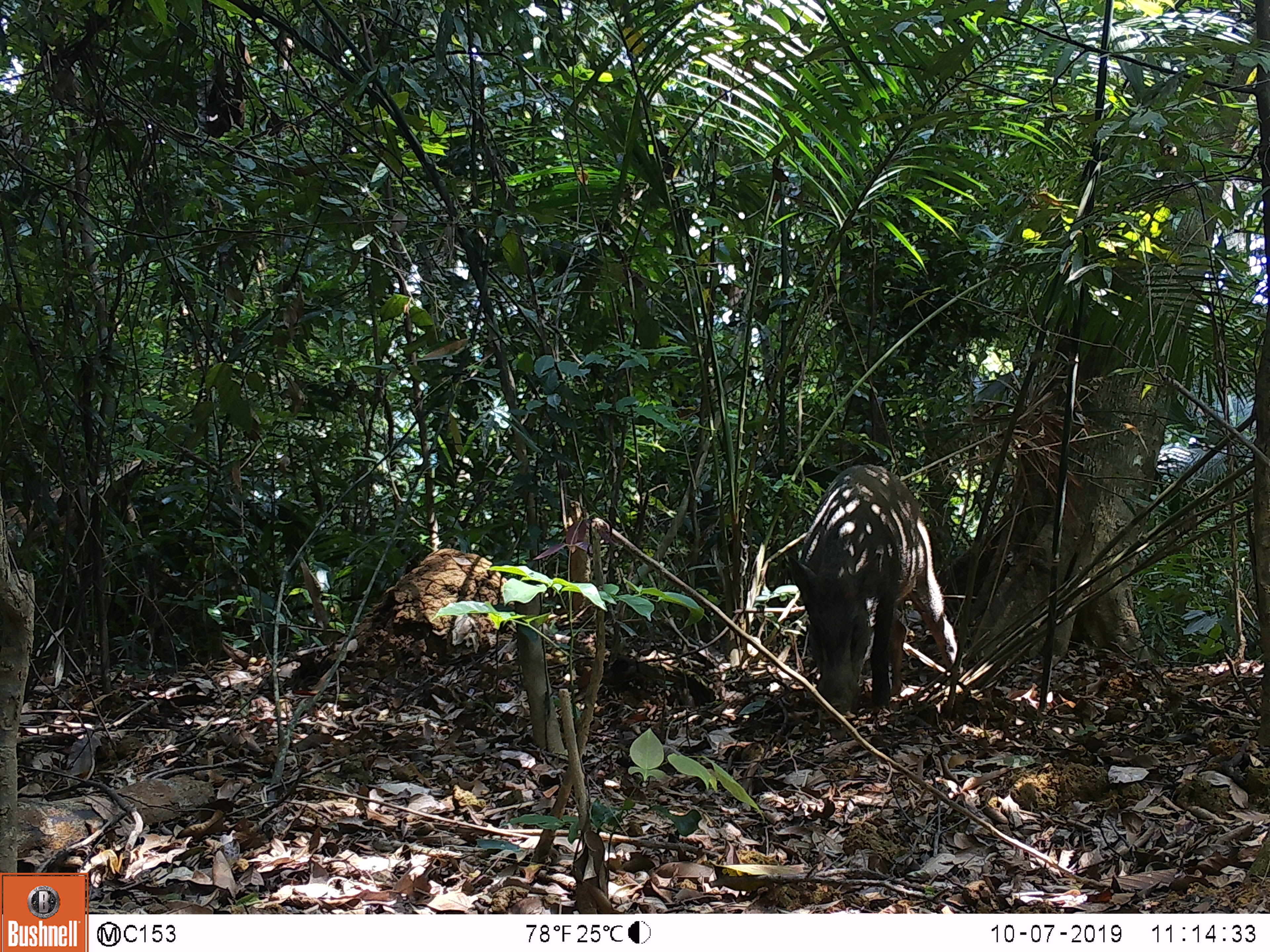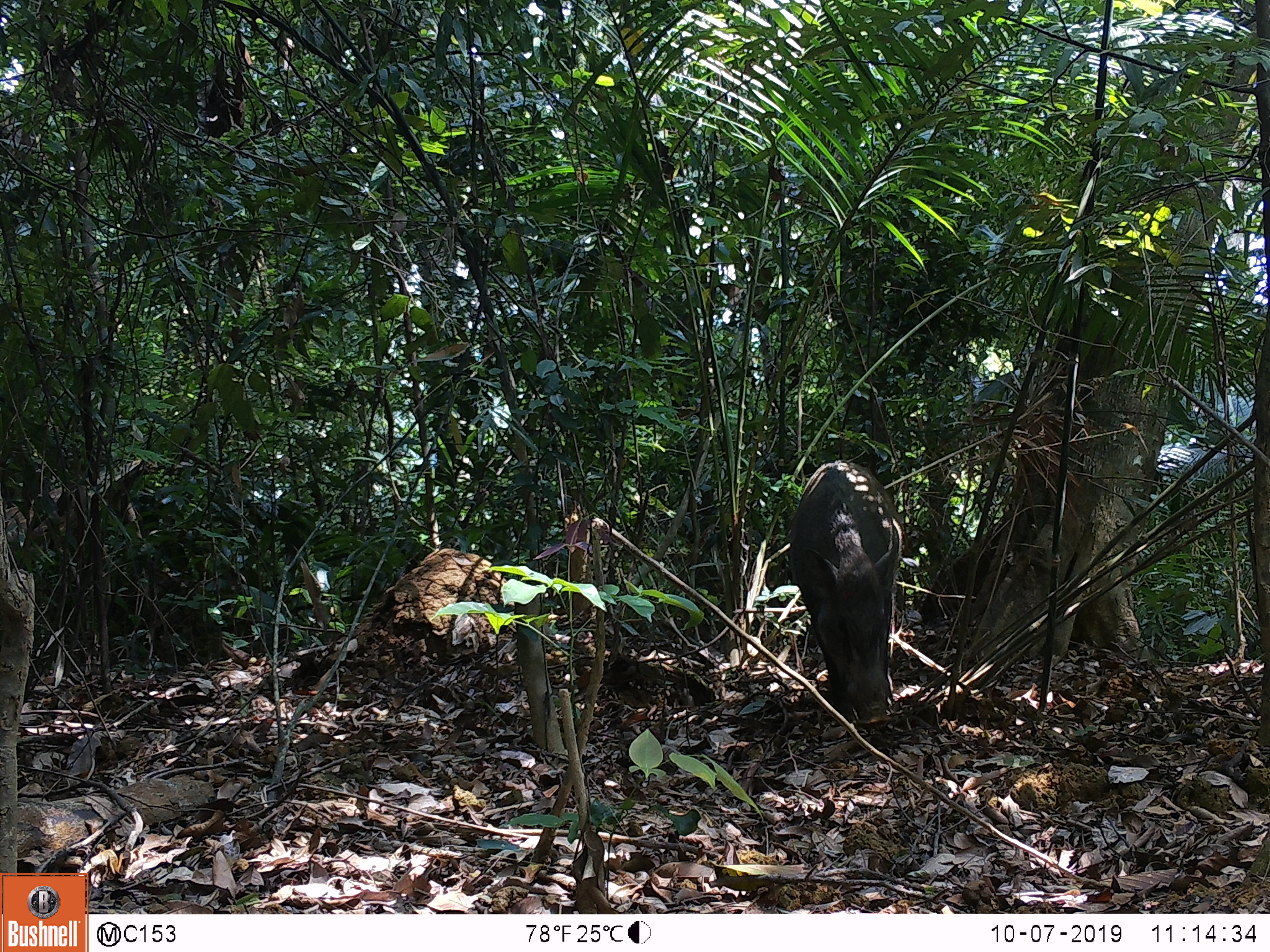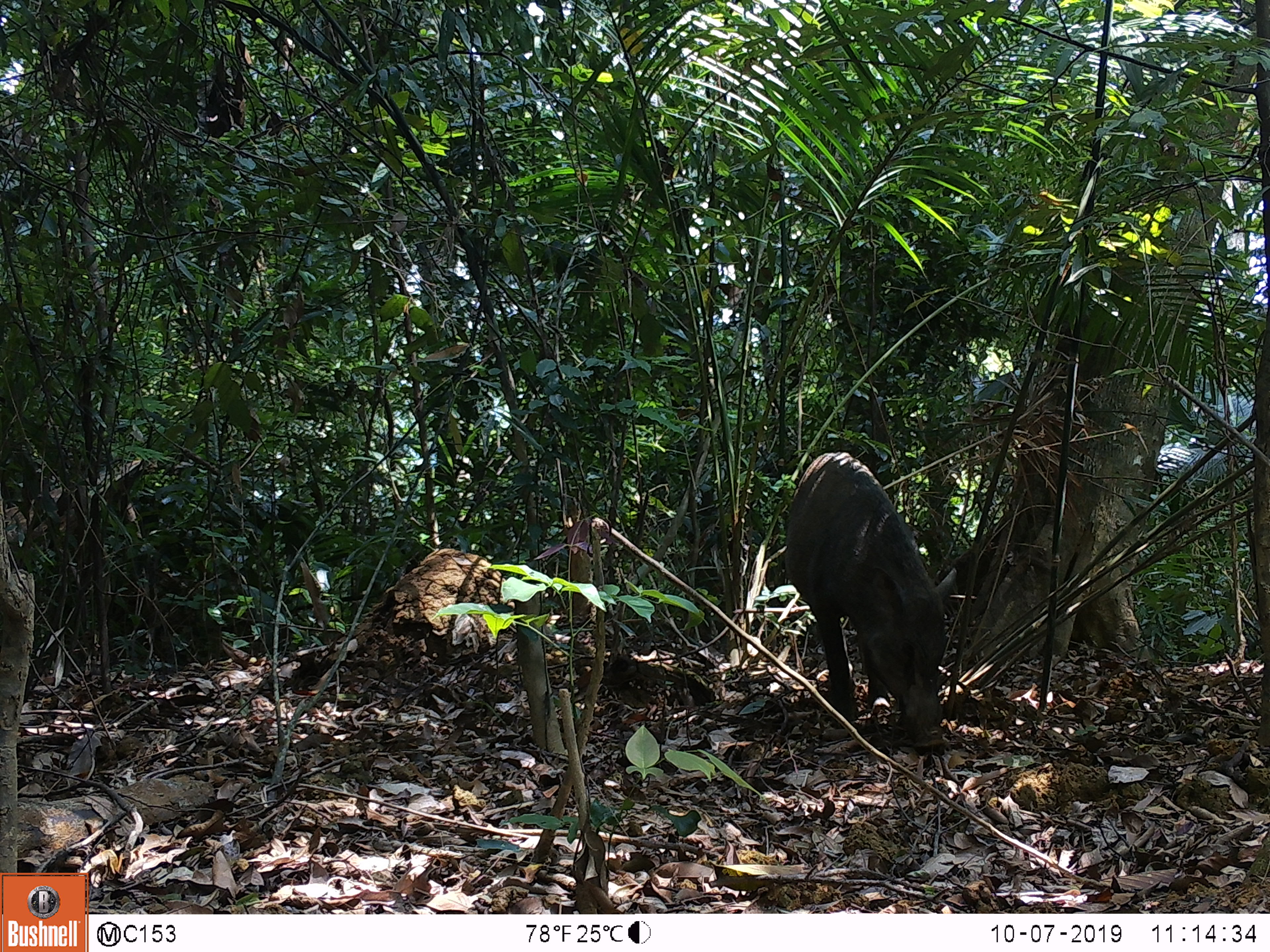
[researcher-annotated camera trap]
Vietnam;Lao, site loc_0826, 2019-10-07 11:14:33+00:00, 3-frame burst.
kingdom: Animalia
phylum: Chordata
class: Mammalia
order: Artiodactyla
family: Suidae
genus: Sus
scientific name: Sus scrofa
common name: eurasian wild pig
Eurasian wild pig (Sus scrofa). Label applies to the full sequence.